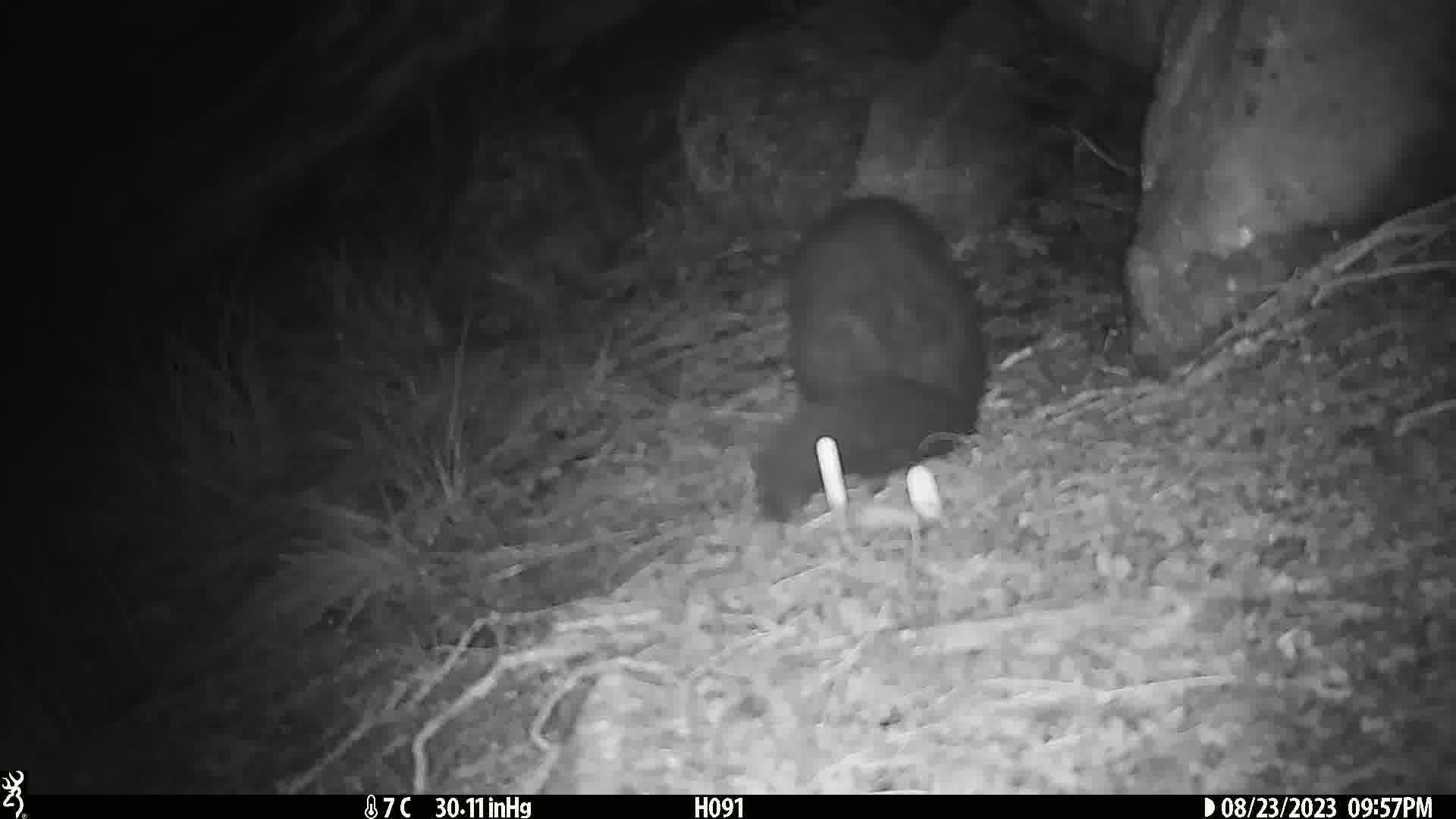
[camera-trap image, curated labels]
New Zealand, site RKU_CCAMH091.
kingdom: Animalia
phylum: Chordata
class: Mammalia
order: Diprotodontia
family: Phalangeridae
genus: Trichosurus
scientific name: Trichosurus vulpecula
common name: common brushtail possum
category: possum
Possum (common brushtail possum) (Trichosurus vulpecula).